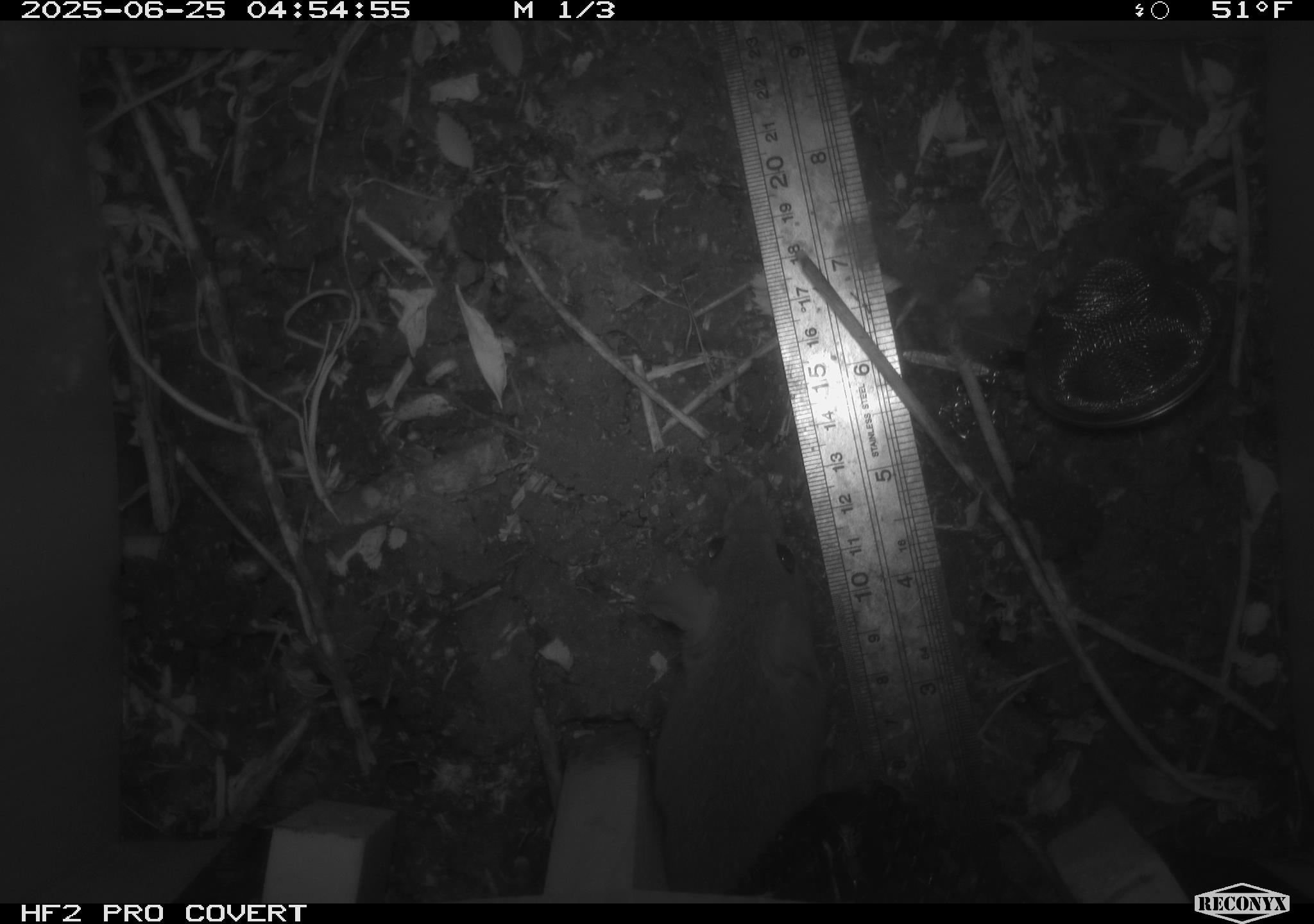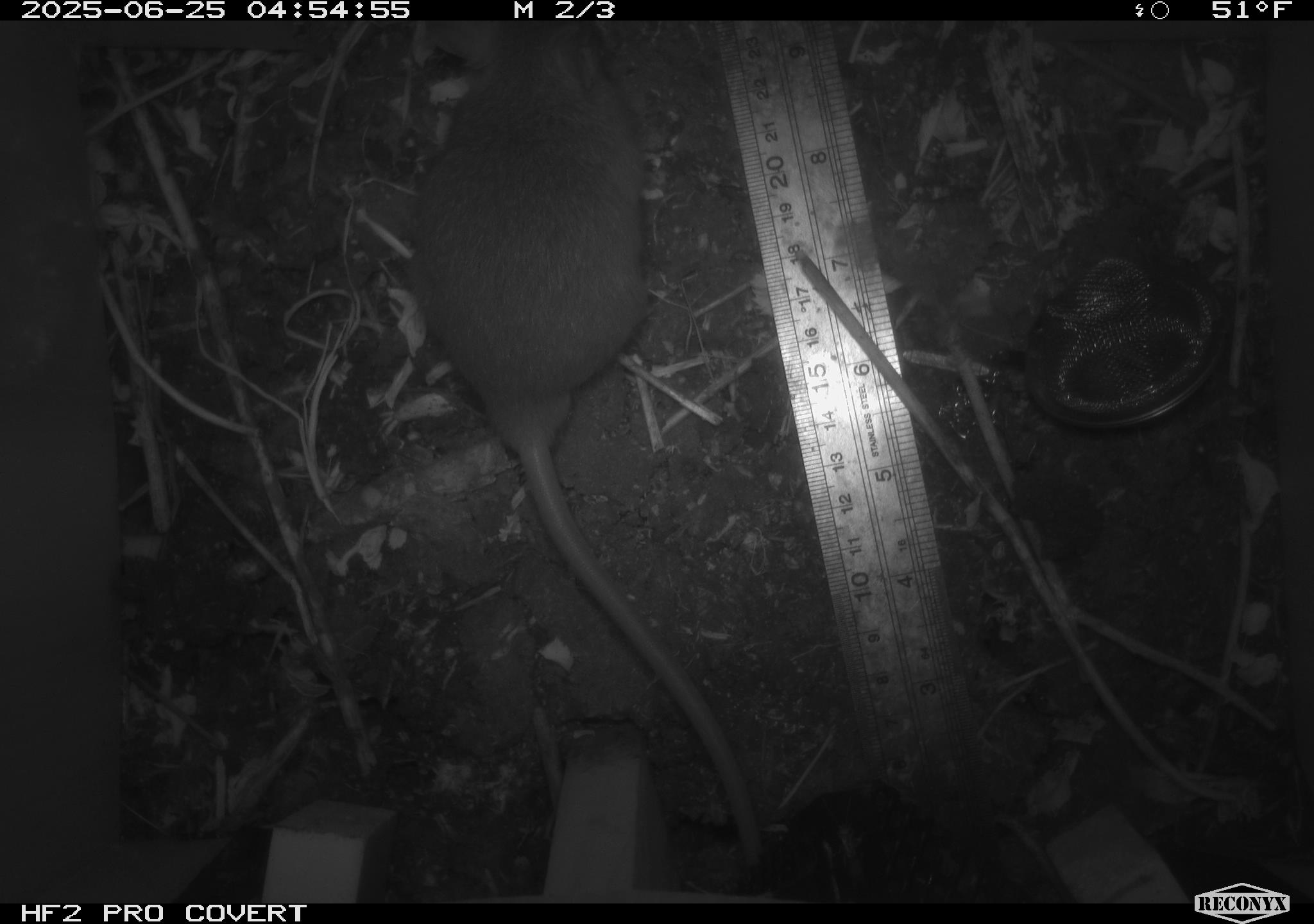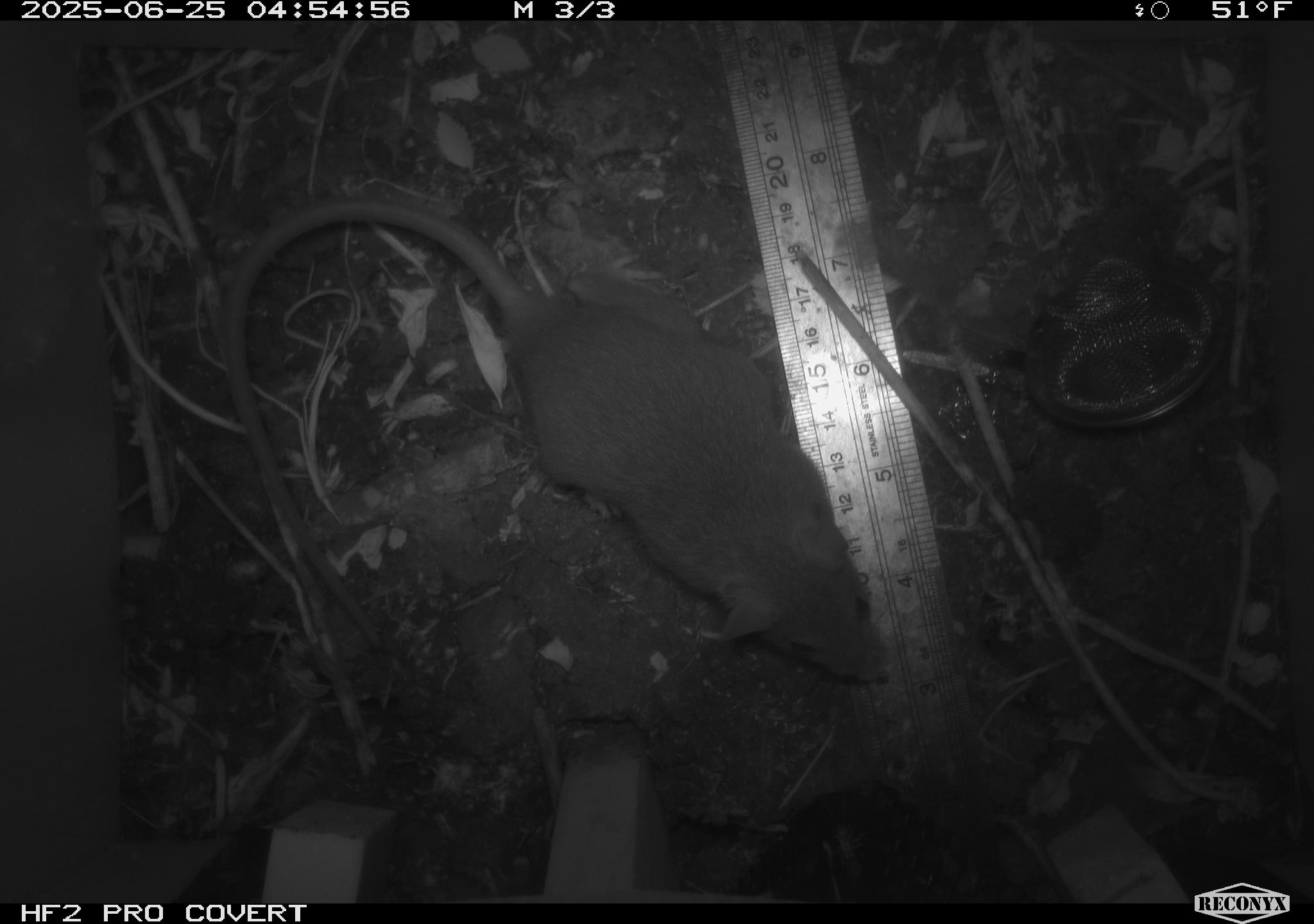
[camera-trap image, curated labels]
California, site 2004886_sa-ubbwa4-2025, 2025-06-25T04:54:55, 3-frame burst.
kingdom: Animalia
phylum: Chordata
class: Mammalia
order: Rodentia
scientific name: Rodentia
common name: rodent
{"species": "rodent (Rodentia)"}